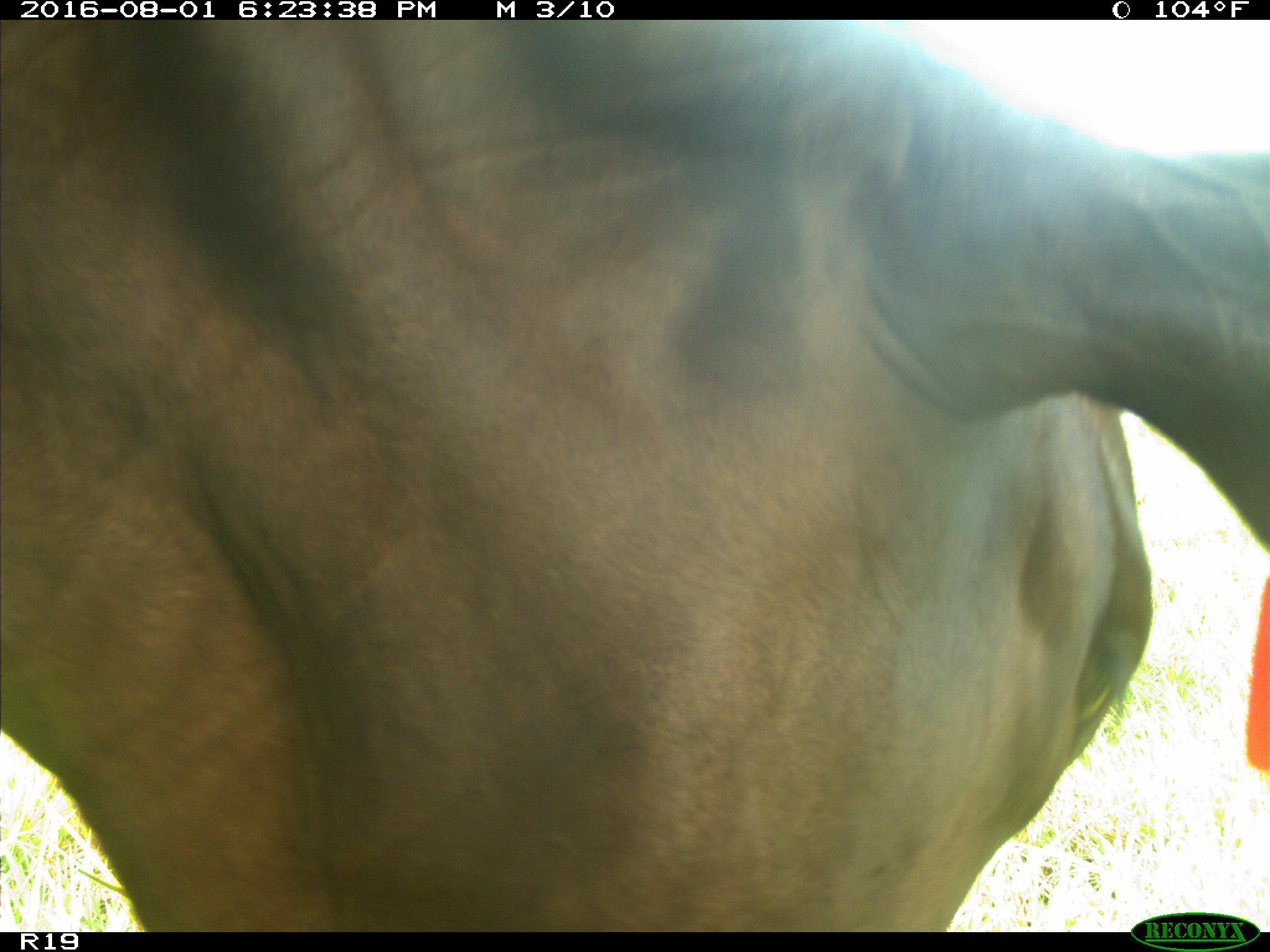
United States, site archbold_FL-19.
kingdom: Animalia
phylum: Chordata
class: Mammalia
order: Artiodactyla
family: Bovidae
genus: Bos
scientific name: Bos taurus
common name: domestic cow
Bos taurus (domestic cow).